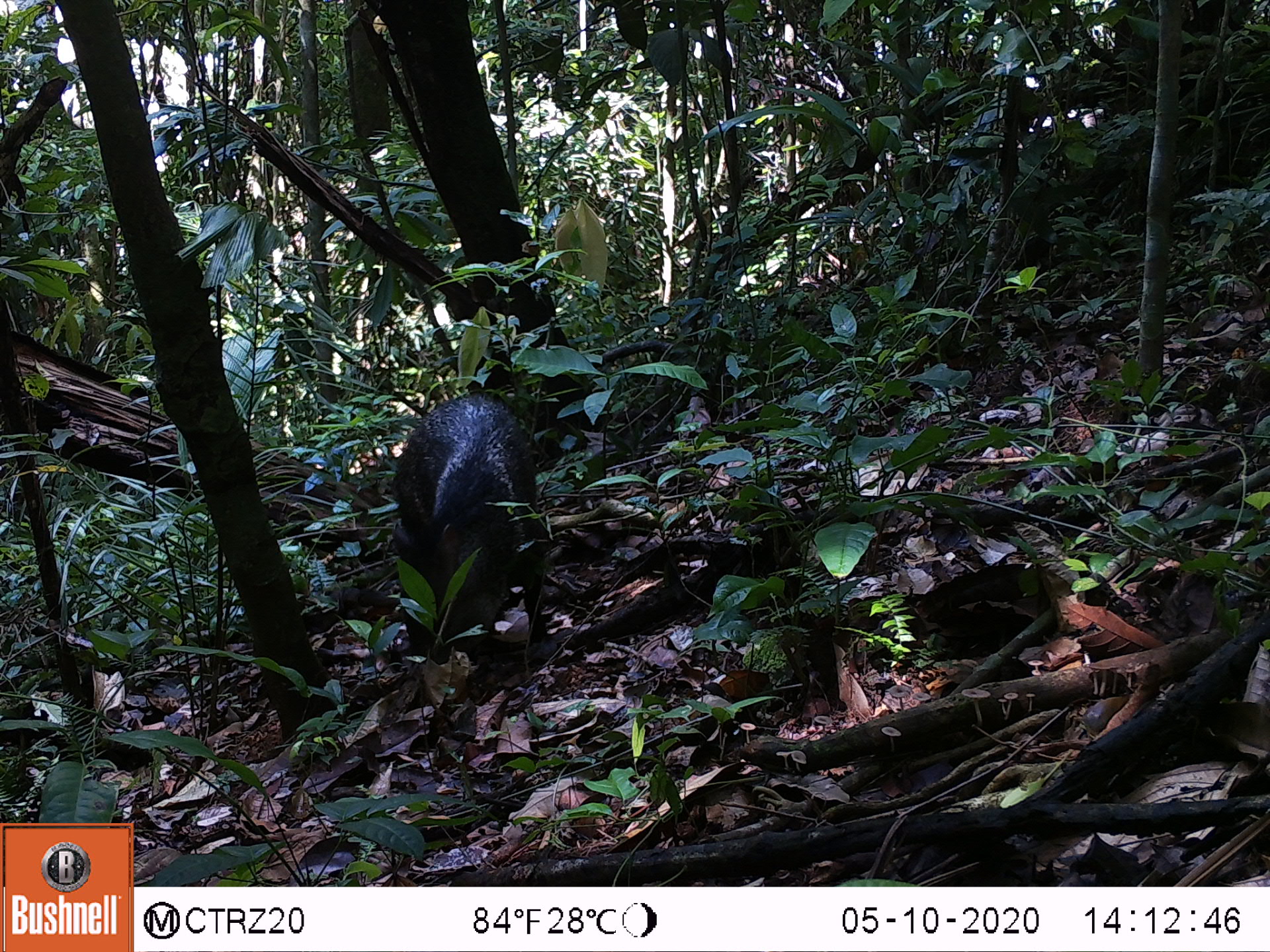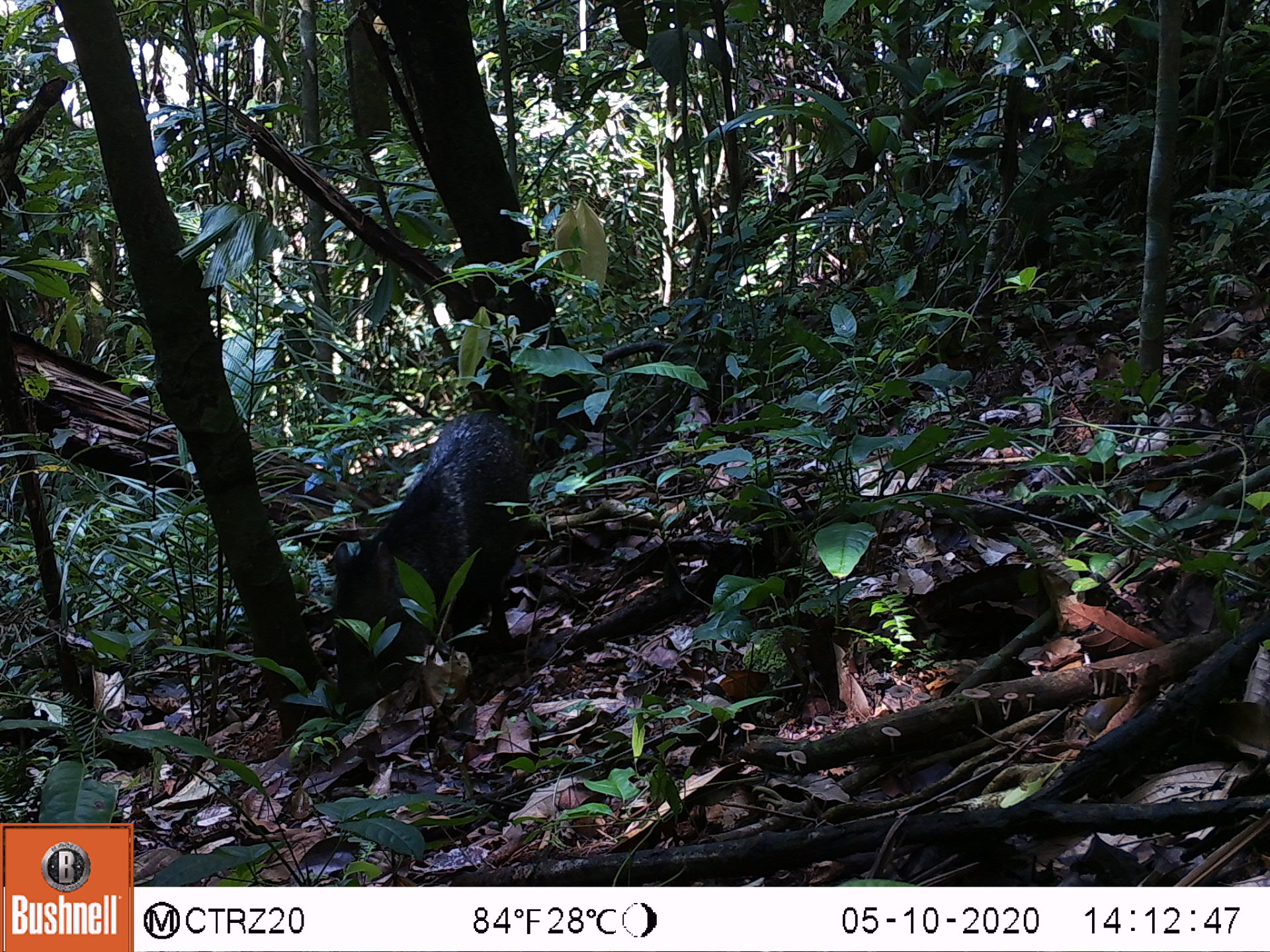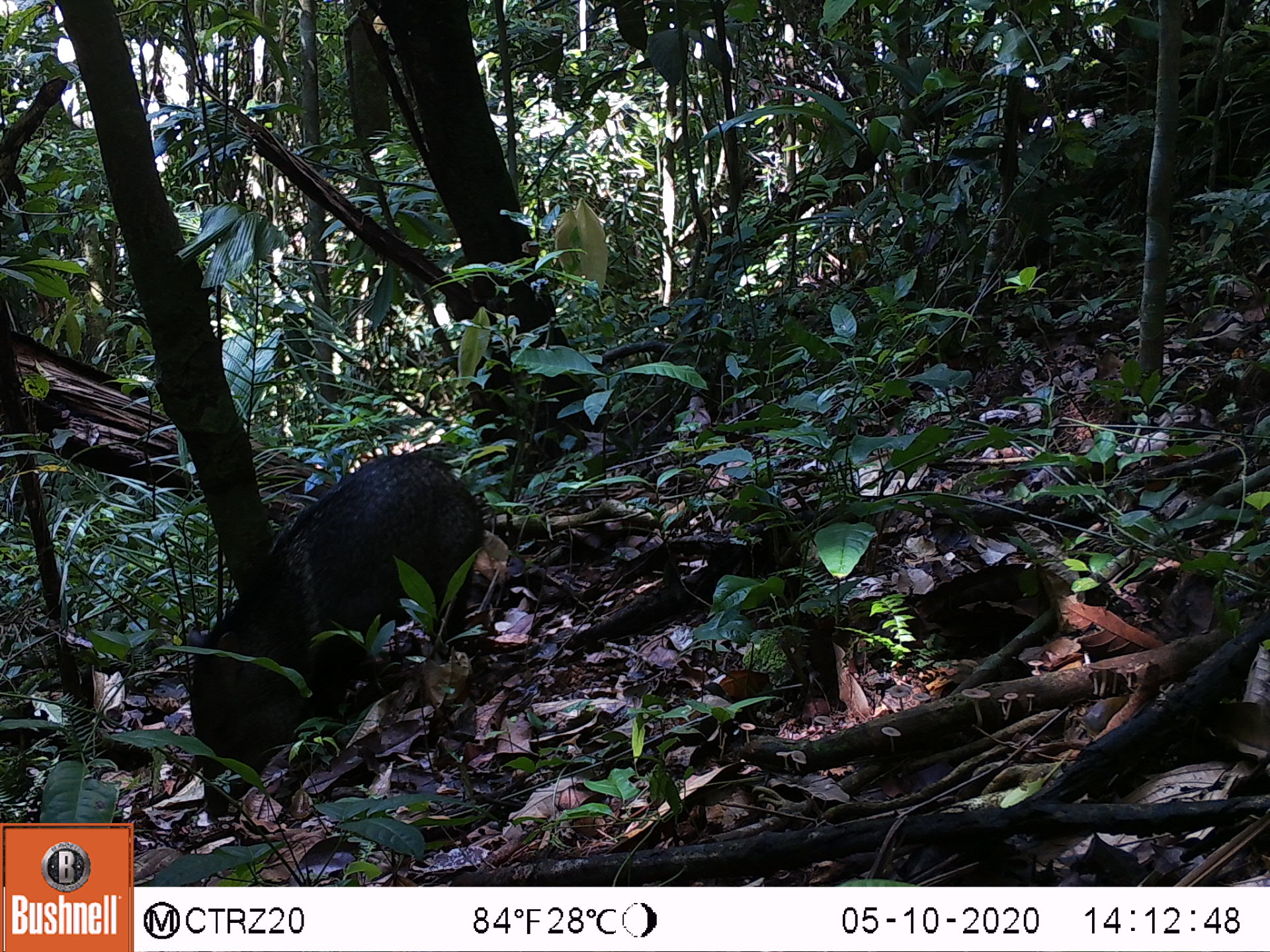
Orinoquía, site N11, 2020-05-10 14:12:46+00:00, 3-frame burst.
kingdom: Animalia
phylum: Chordata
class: Mammalia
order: Artiodactyla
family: Tayassuidae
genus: Pecari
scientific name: Pecari tajacu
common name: collared peccary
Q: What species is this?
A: Collared peccary (Pecari tajacu).